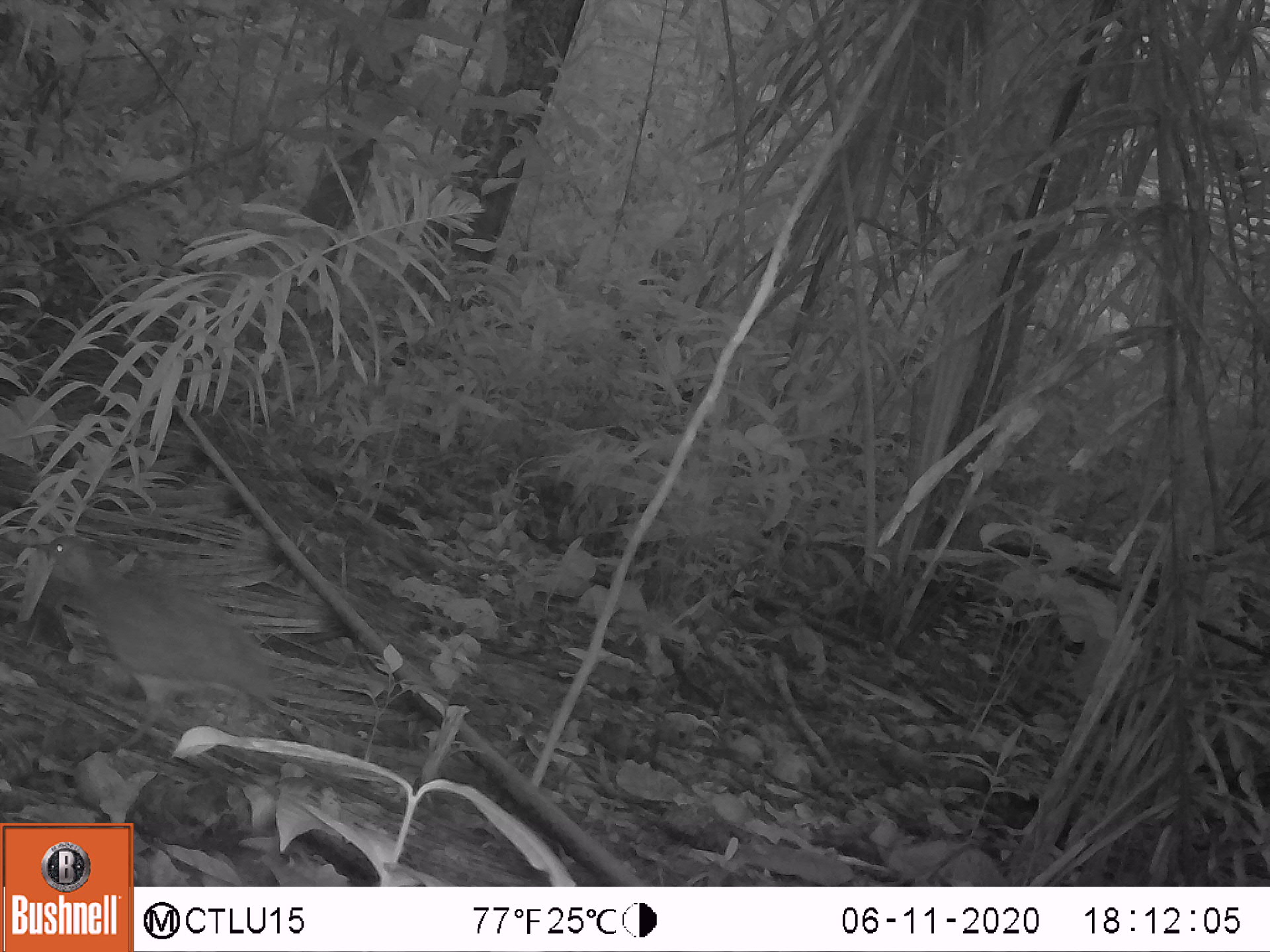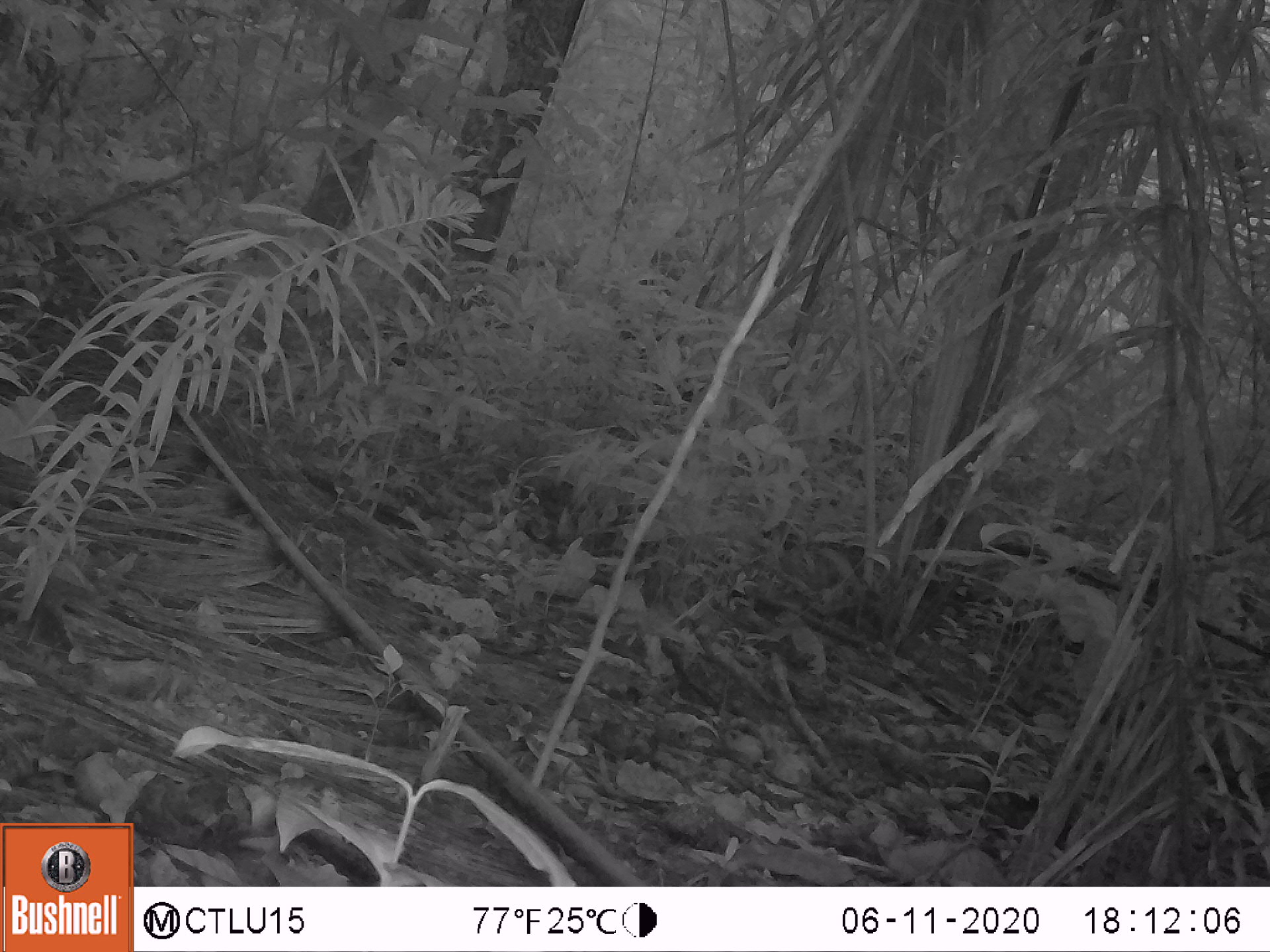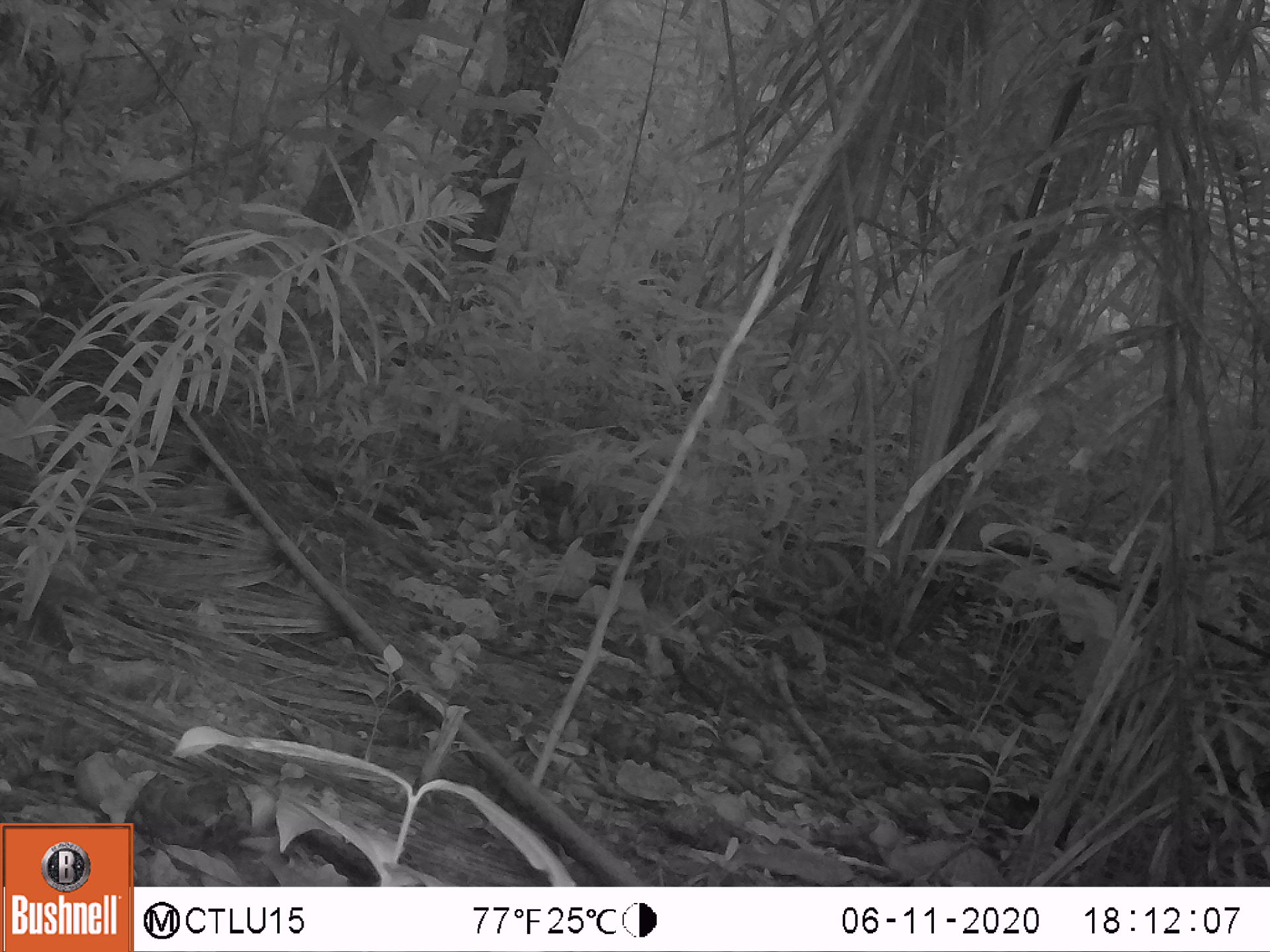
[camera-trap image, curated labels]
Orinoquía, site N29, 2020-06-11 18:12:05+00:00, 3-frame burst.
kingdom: Animalia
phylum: Chordata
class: Aves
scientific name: Aves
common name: bird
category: unknown bird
Unknown bird (bird) (Aves).